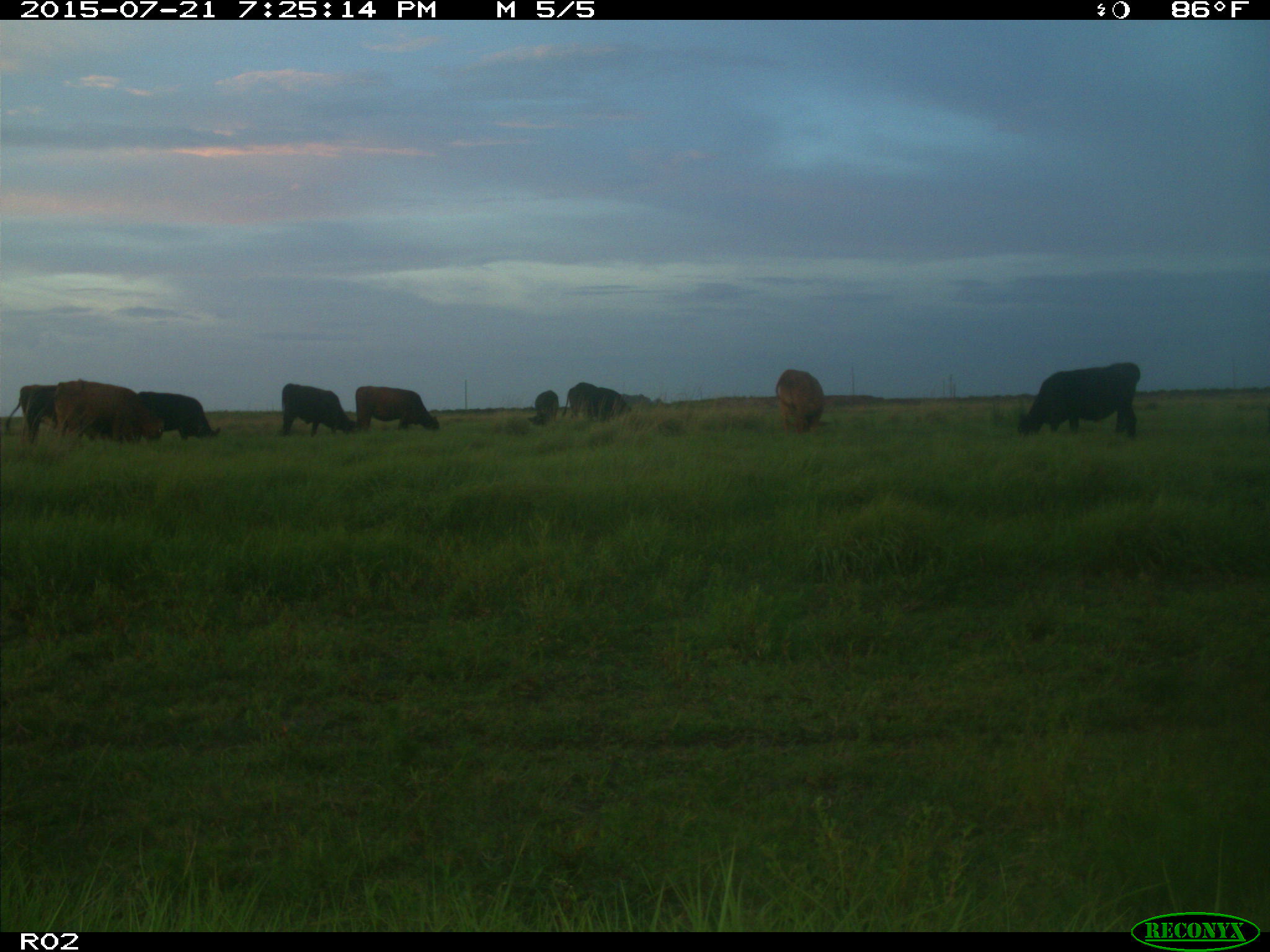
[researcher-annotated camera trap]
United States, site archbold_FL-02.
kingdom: Animalia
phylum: Chordata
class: Mammalia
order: Artiodactyla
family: Bovidae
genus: Bos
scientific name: Bos taurus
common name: domestic cow